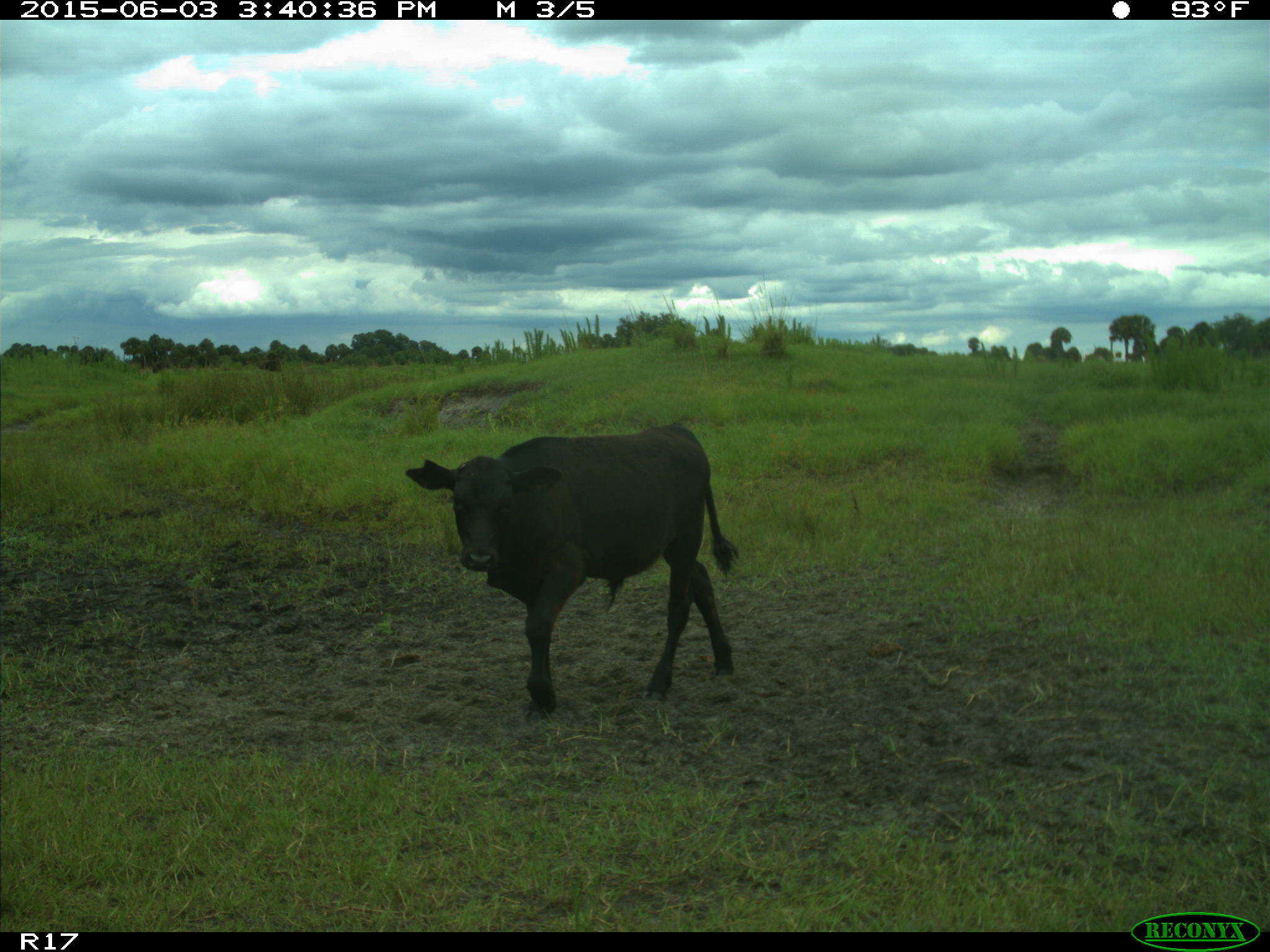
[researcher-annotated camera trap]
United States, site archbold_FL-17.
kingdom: Animalia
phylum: Chordata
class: Mammalia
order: Artiodactyla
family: Bovidae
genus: Bos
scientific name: Bos taurus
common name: domestic cow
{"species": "Bos taurus (domestic cow)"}